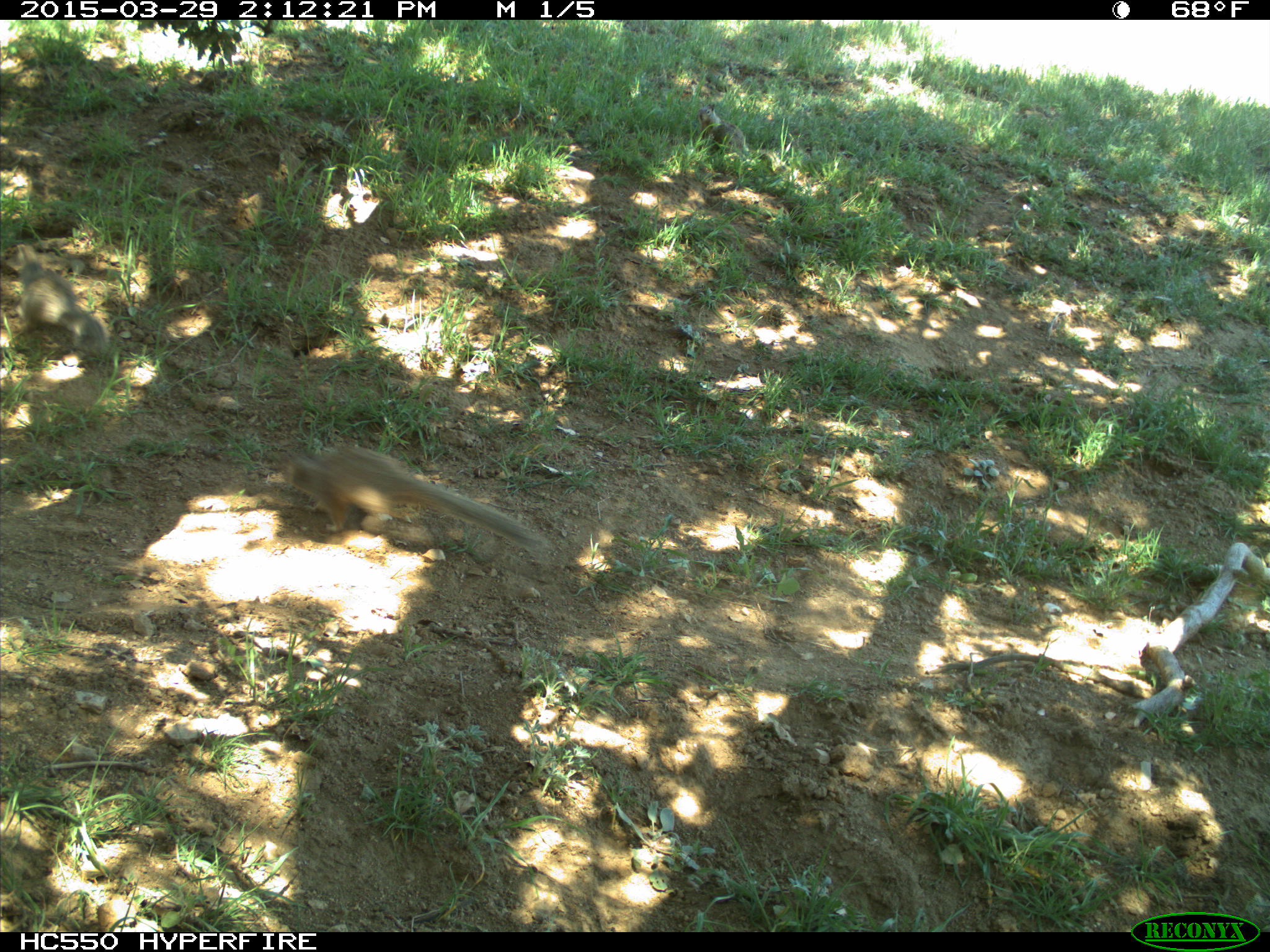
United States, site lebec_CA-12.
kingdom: Animalia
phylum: Chordata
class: Mammalia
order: Rodentia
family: Sciuridae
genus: Otospermophilus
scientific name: Otospermophilus beecheyi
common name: california ground squirrel